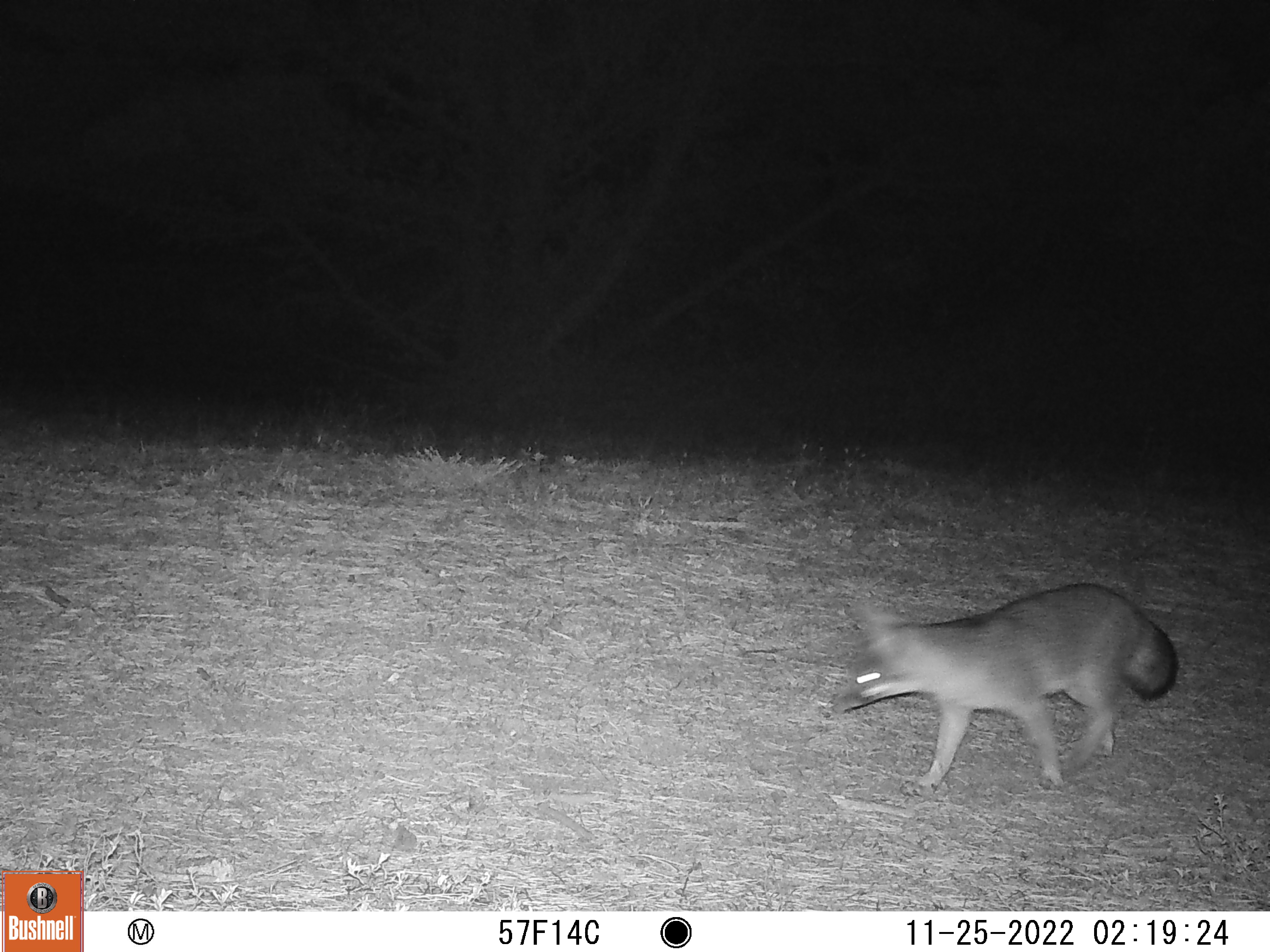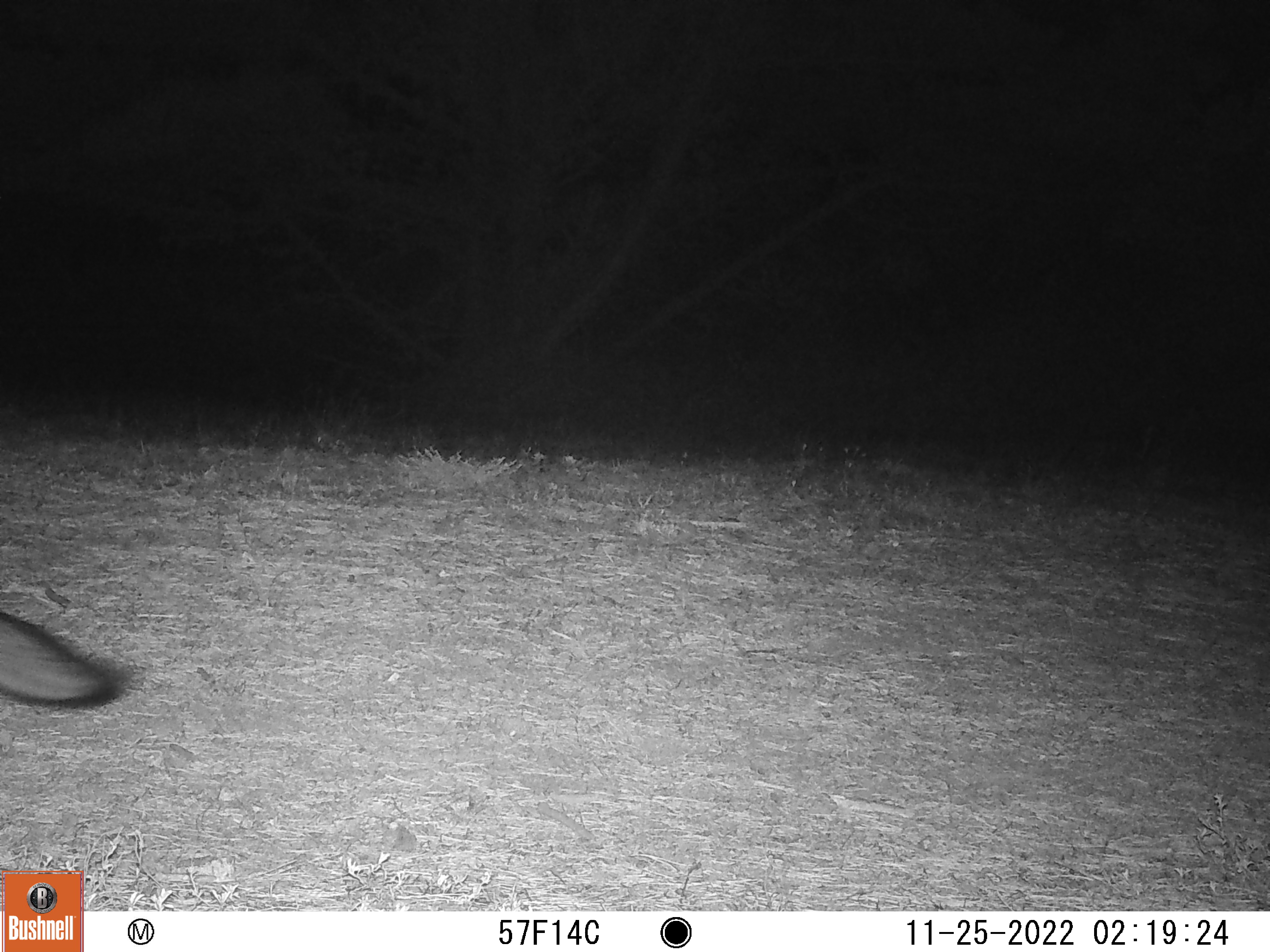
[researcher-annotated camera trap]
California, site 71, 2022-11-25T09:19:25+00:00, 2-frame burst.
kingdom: Animalia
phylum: Chordata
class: Mammalia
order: Carnivora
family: Canidae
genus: Urocyon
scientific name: Urocyon cinereoargenteus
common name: gray fox